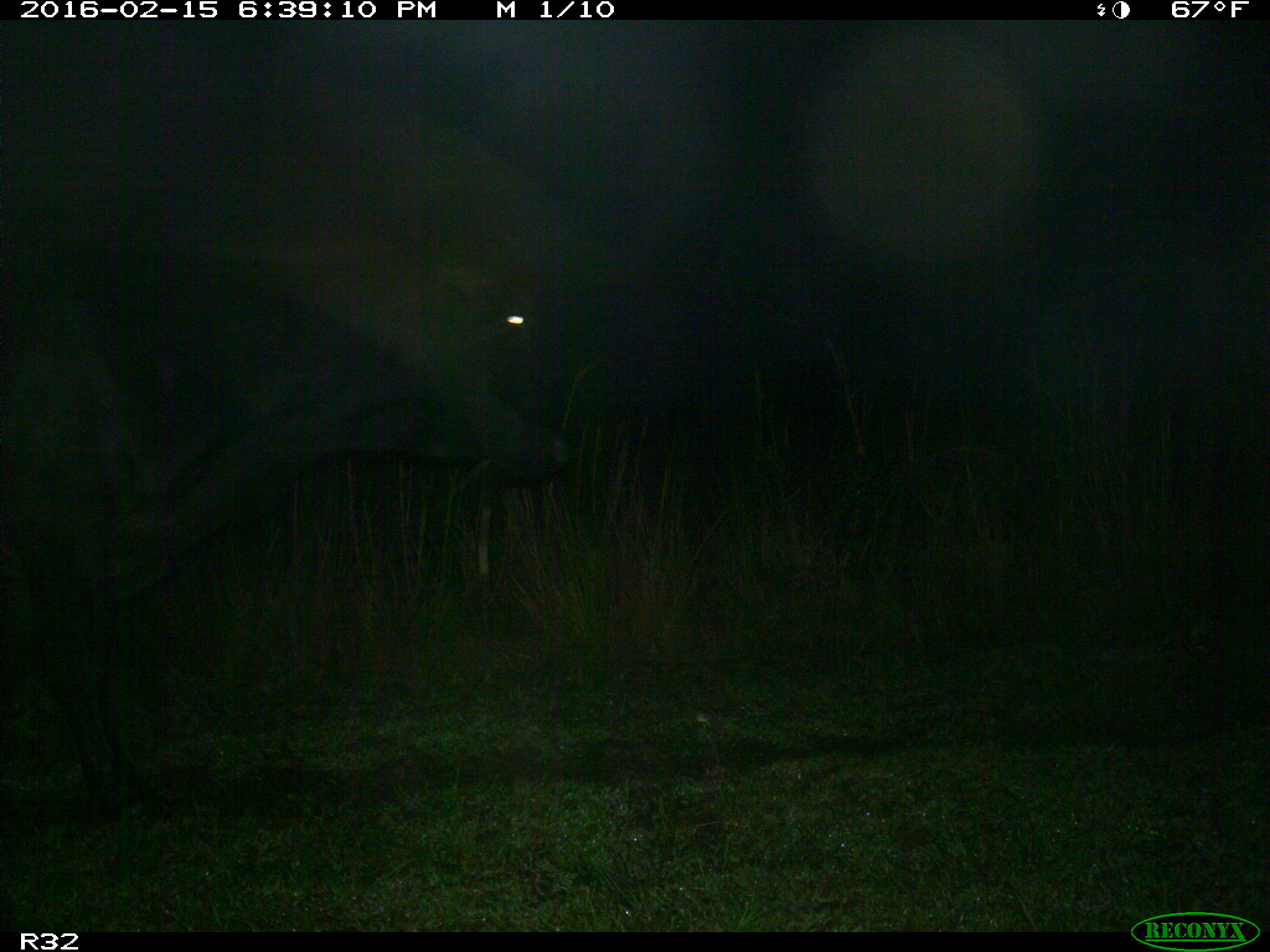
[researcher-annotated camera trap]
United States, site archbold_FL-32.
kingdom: Animalia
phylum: Chordata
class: Mammalia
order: Artiodactyla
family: Bovidae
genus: Bos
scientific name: Bos taurus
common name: domestic cow